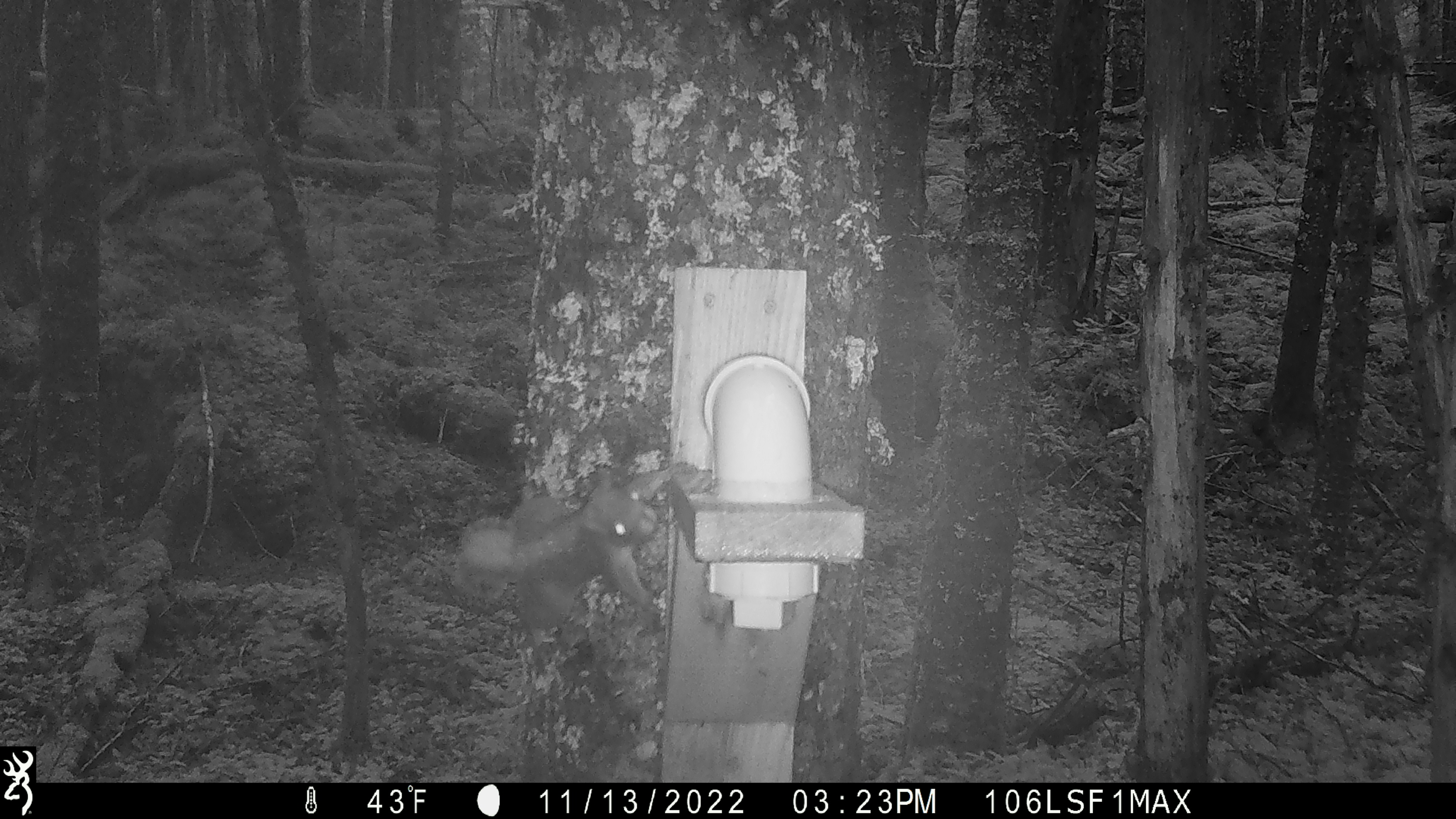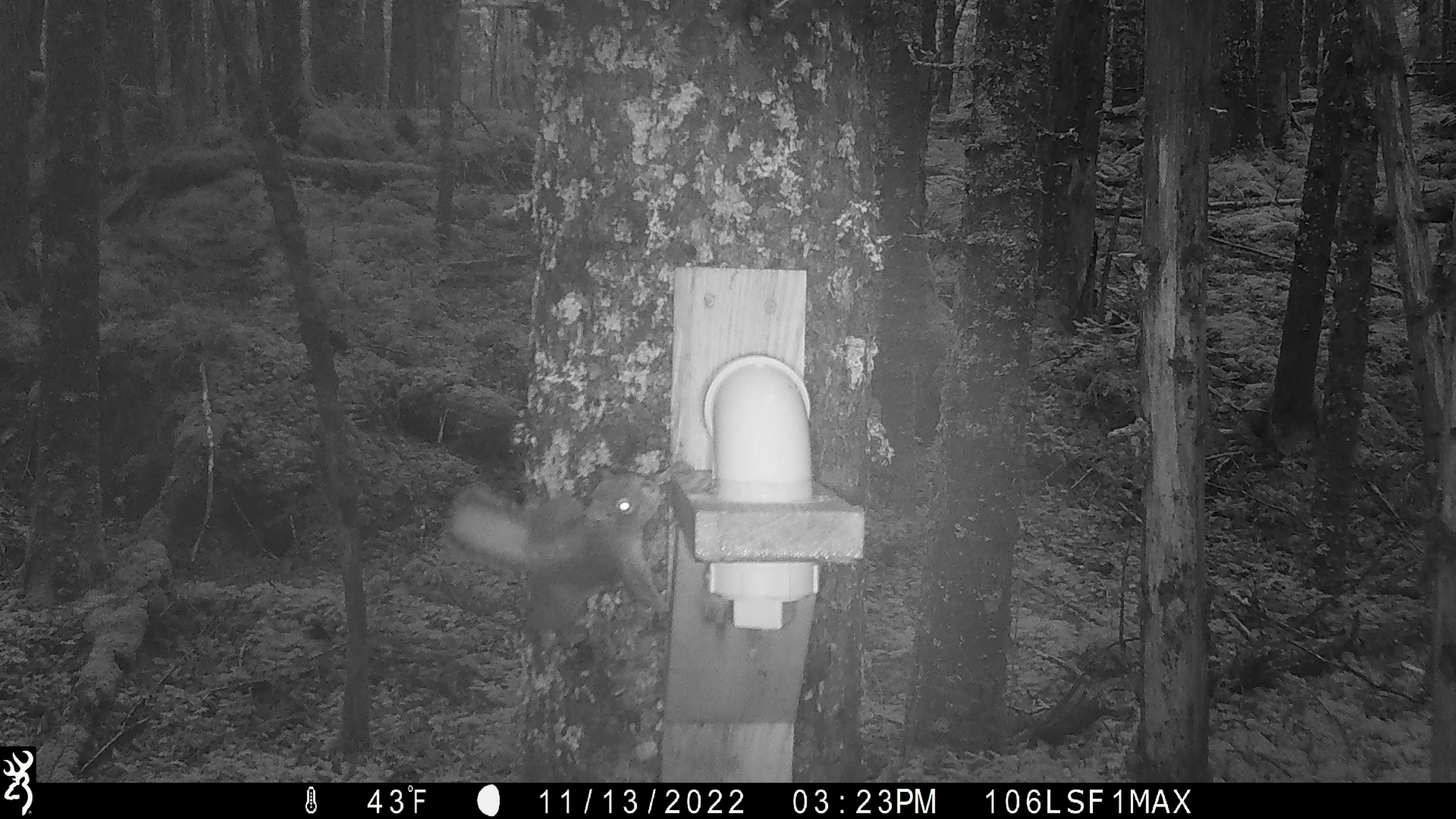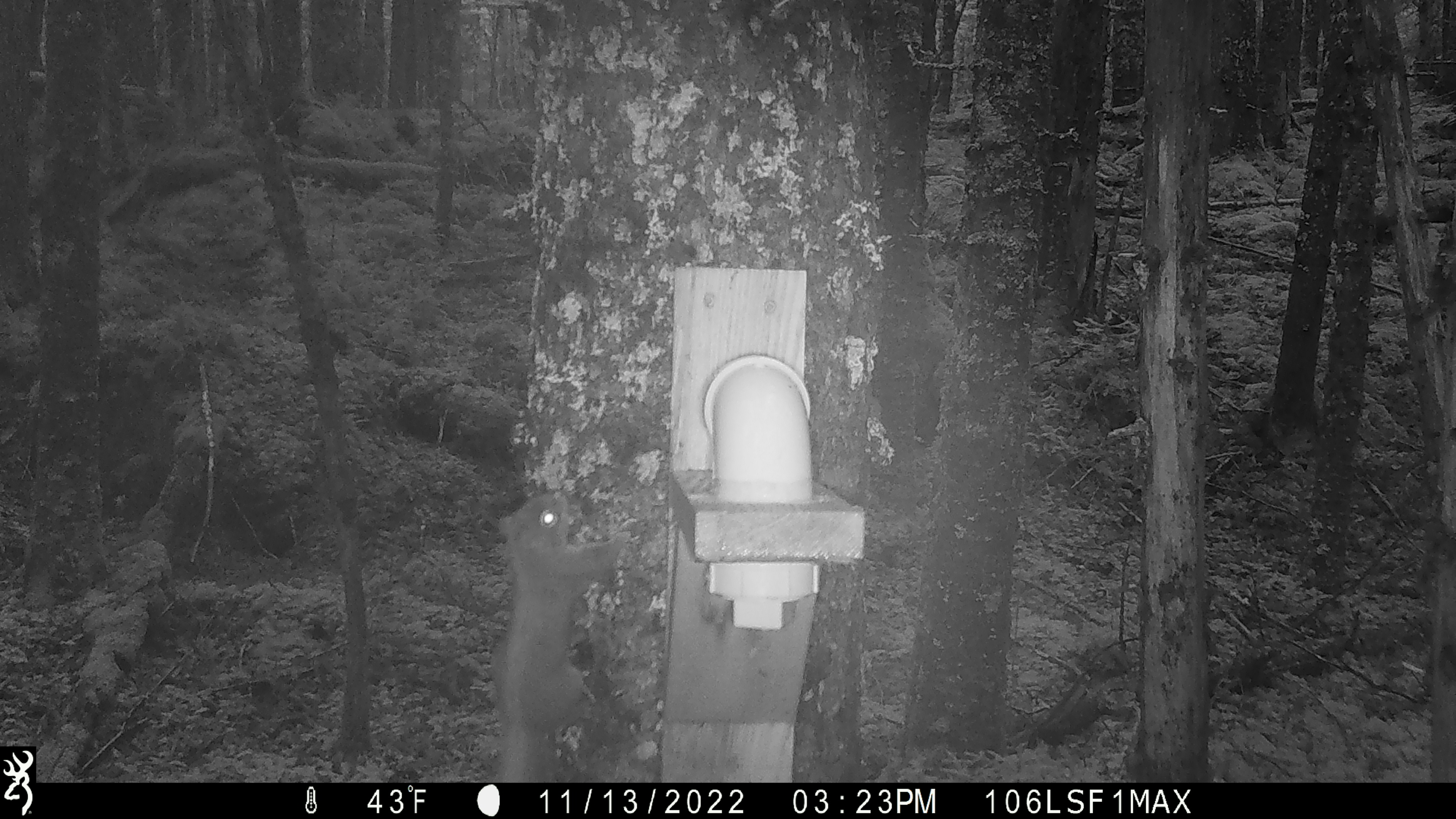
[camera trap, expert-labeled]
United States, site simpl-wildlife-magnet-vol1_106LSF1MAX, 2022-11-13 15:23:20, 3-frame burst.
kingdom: Animalia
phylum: Chordata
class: Mammalia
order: Rodentia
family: Sciuridae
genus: Tamiasciurus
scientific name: Tamiasciurus hudsonicus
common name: red squirrel